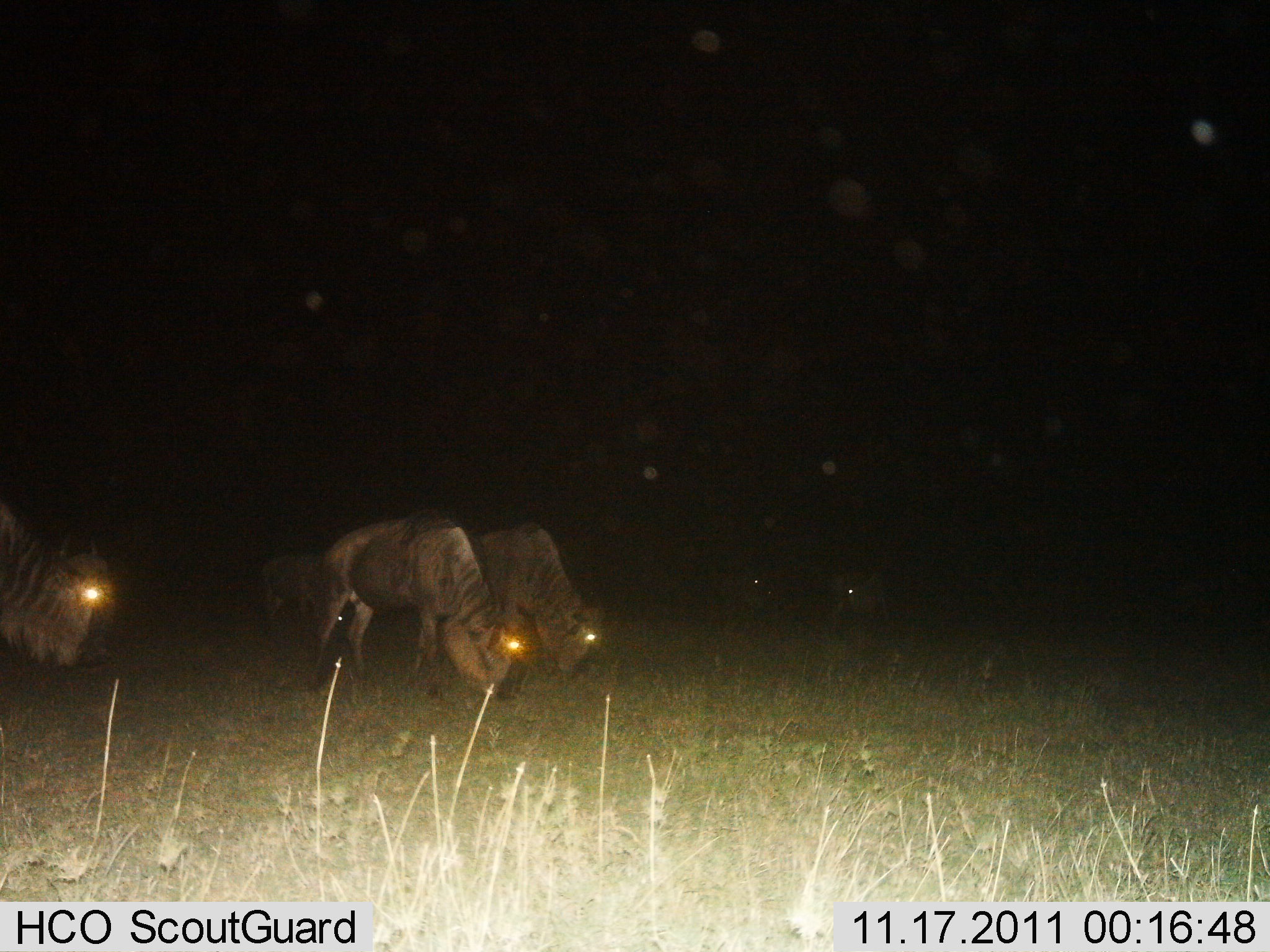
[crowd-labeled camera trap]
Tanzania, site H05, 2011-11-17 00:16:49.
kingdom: Animalia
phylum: Chordata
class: Mammalia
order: Artiodactyla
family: Bovidae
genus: Connochaetes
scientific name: Connochaetes taurinus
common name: blue wildebeest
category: wildebeest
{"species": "wildebeest (blue wildebeest) (Connochaetes taurinus)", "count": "4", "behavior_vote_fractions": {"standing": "17%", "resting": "0%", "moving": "8%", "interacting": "0%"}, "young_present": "0%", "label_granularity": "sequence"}